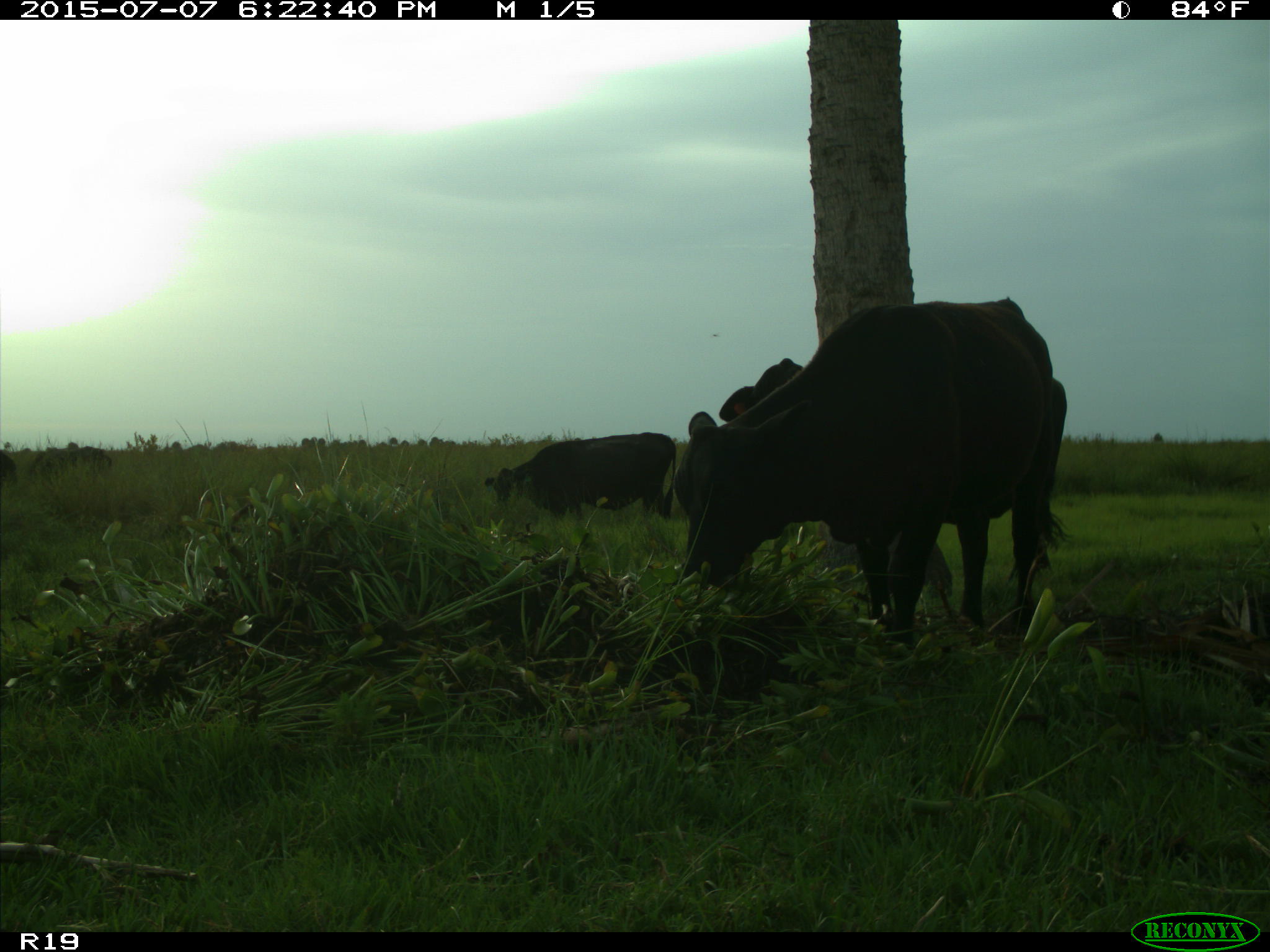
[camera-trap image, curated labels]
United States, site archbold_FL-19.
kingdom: Animalia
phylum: Chordata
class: Mammalia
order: Artiodactyla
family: Bovidae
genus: Bos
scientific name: Bos taurus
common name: domestic cow